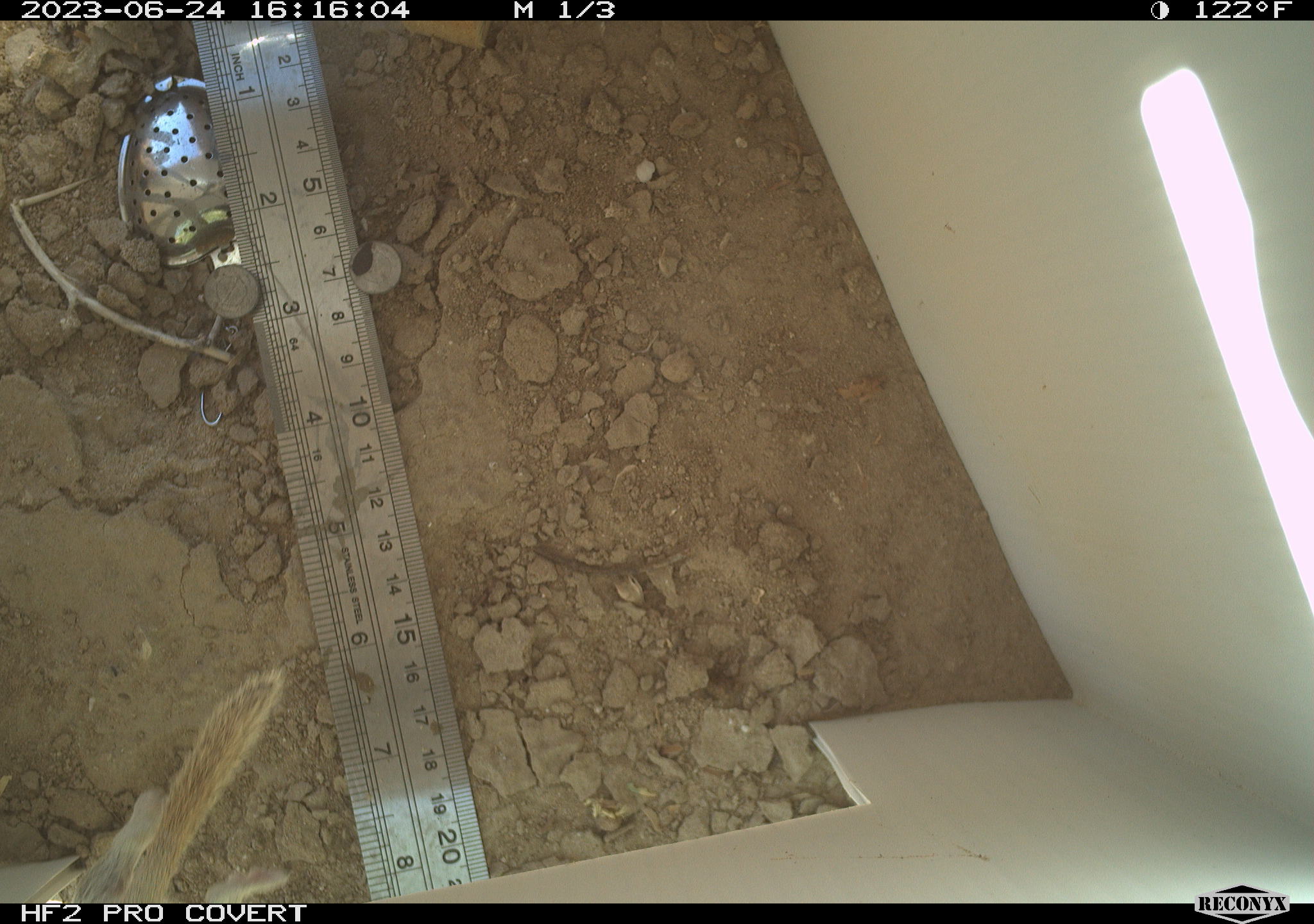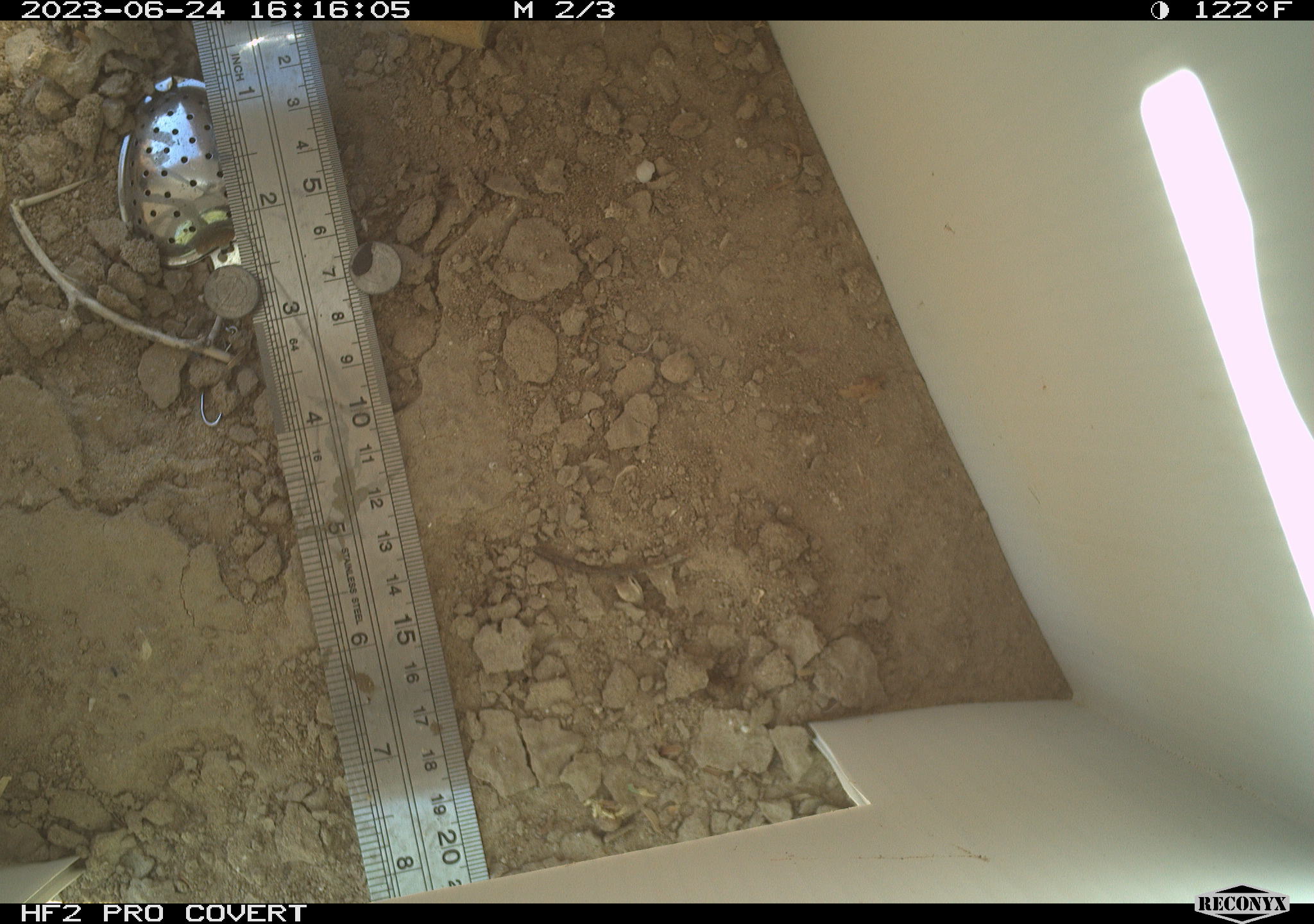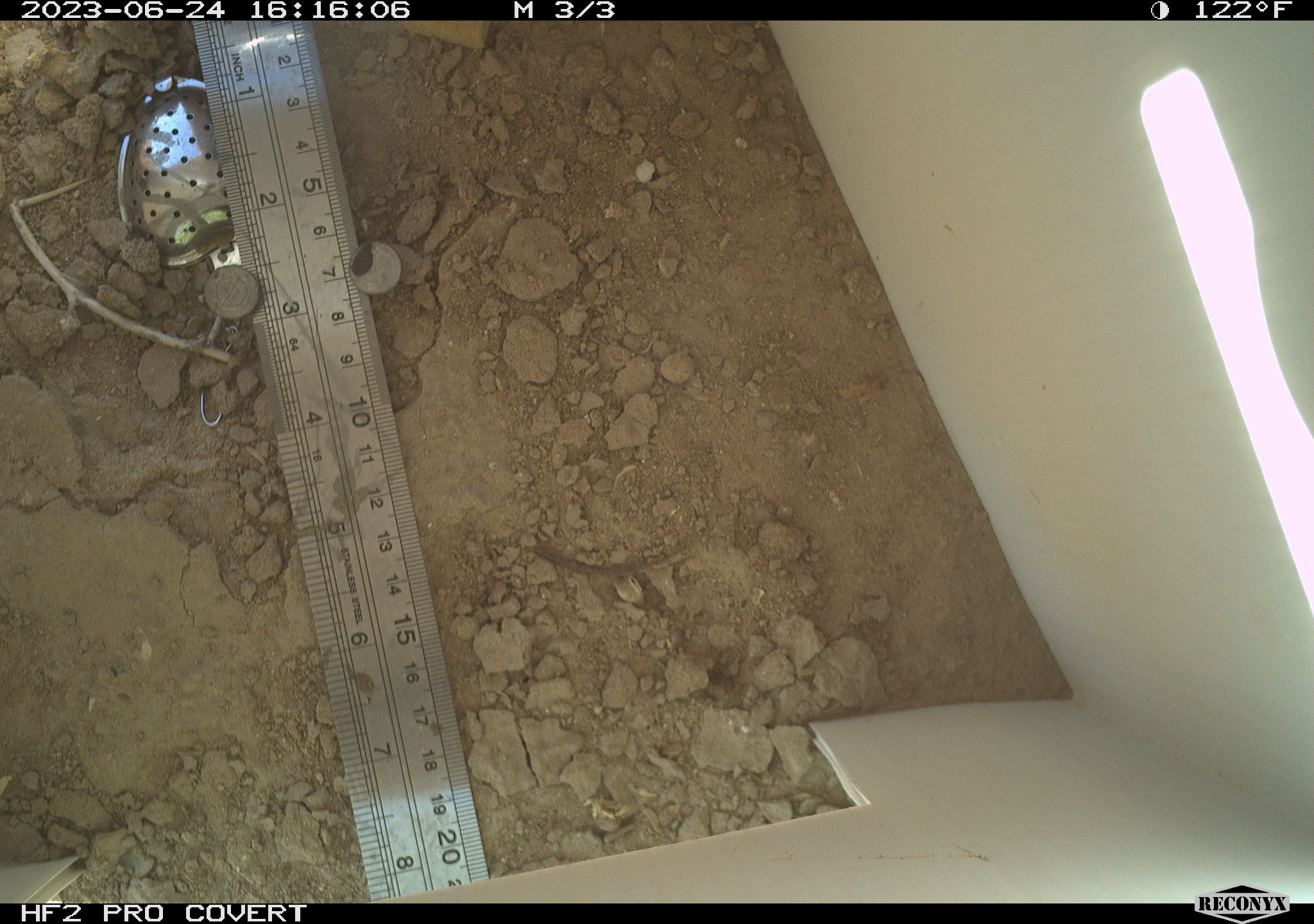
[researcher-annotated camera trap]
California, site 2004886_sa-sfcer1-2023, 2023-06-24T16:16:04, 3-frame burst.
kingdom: Animalia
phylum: Chordata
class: Mammalia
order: Rodentia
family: Sciuridae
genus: Xerospermophilus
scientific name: Xerospermophilus tereticaudus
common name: round-tailed ground squirrel